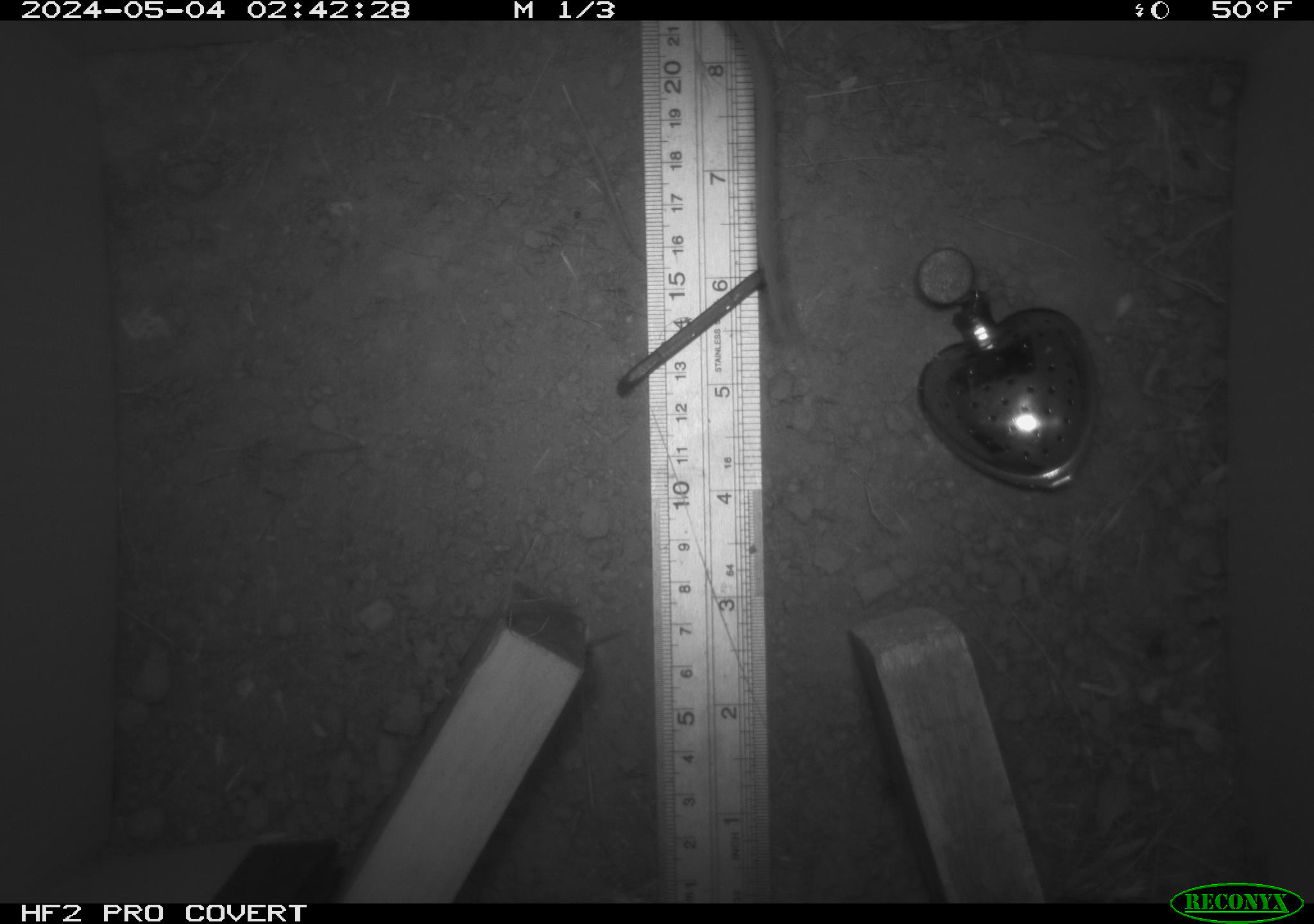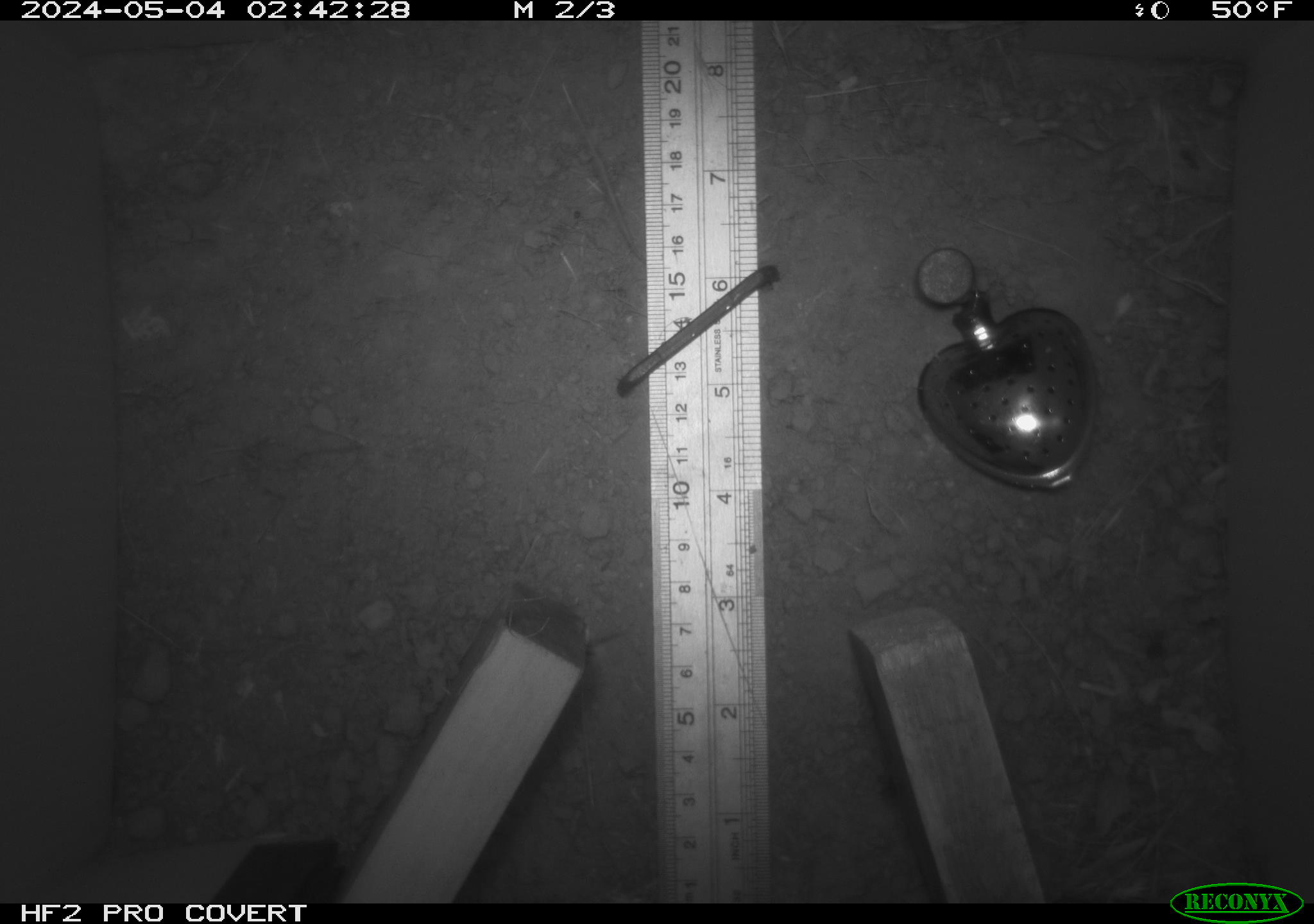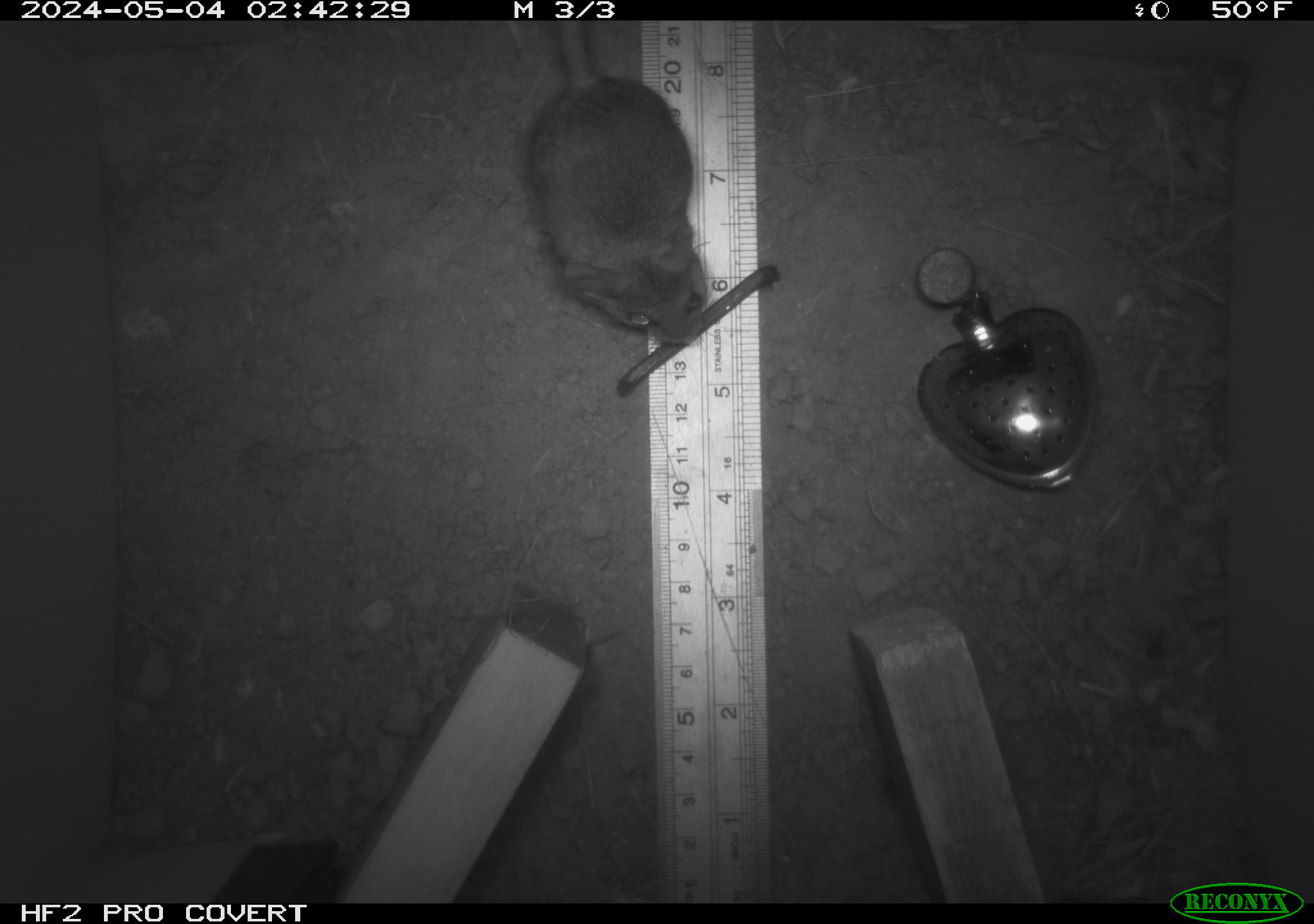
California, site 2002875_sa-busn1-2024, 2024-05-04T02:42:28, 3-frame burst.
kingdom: Animalia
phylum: Chordata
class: Mammalia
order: Rodentia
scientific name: Rodentia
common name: rodent